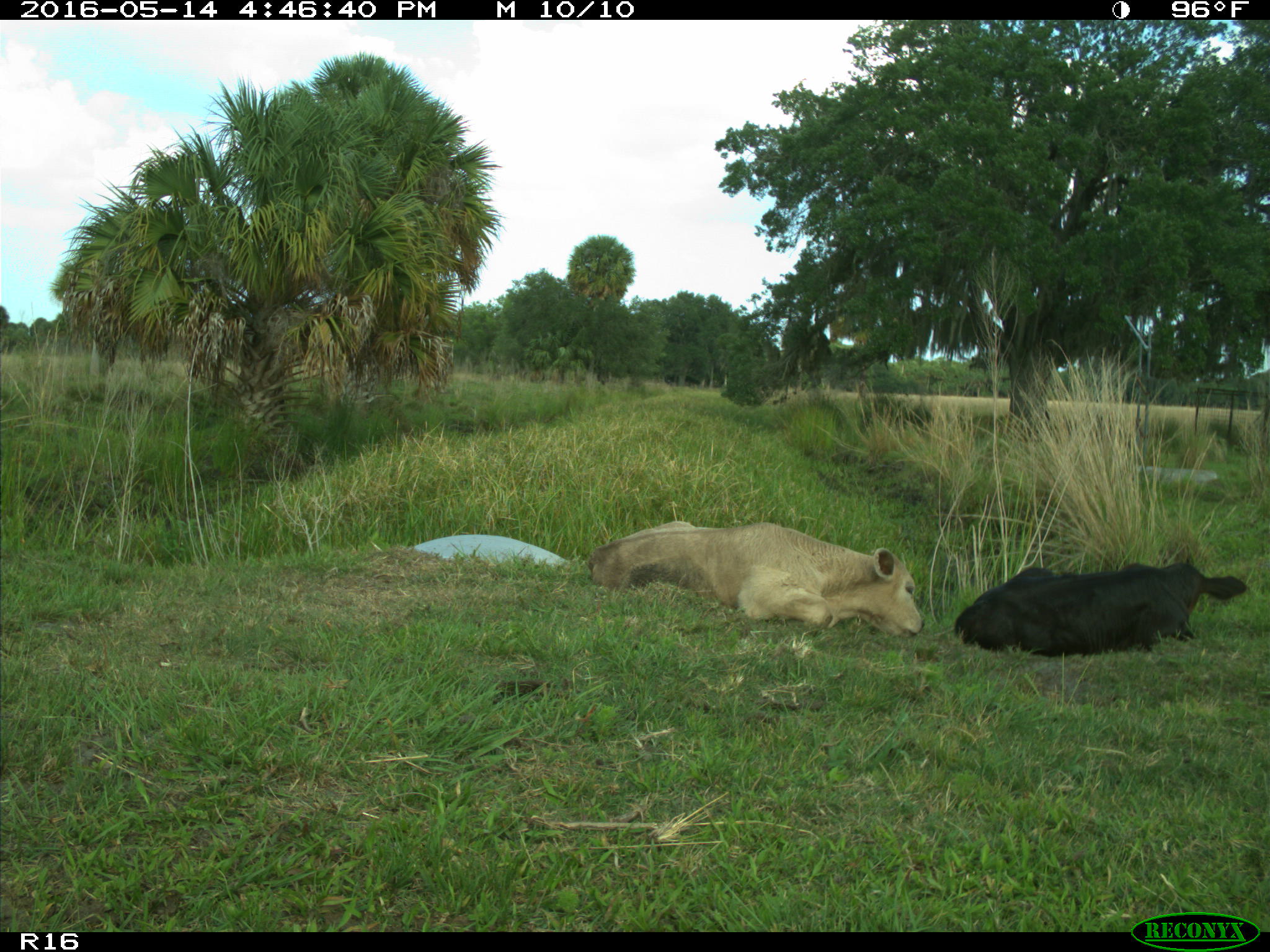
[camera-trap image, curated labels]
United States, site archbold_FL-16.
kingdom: Animalia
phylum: Chordata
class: Mammalia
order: Artiodactyla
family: Bovidae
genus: Bos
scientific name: Bos taurus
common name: domestic cow